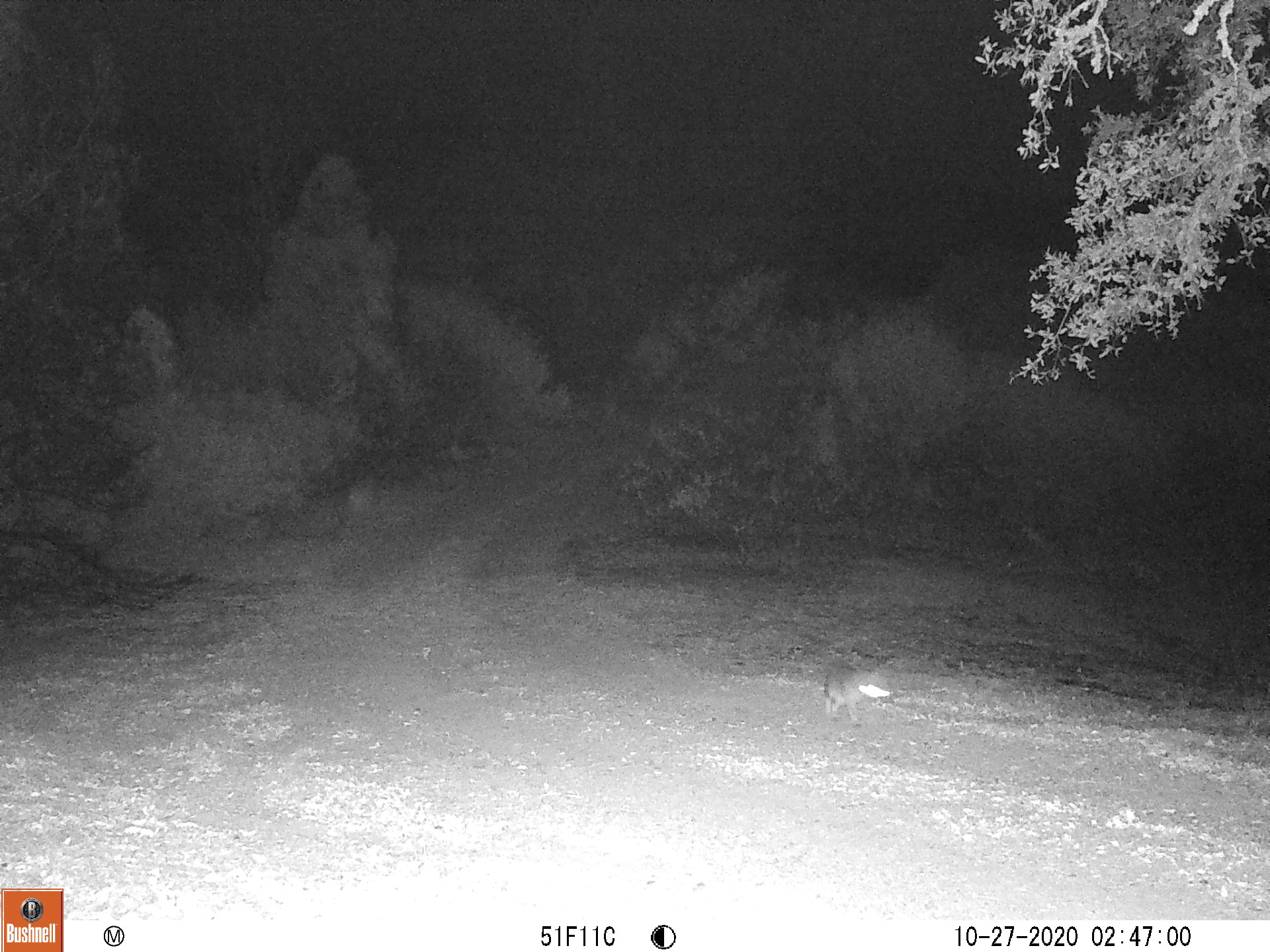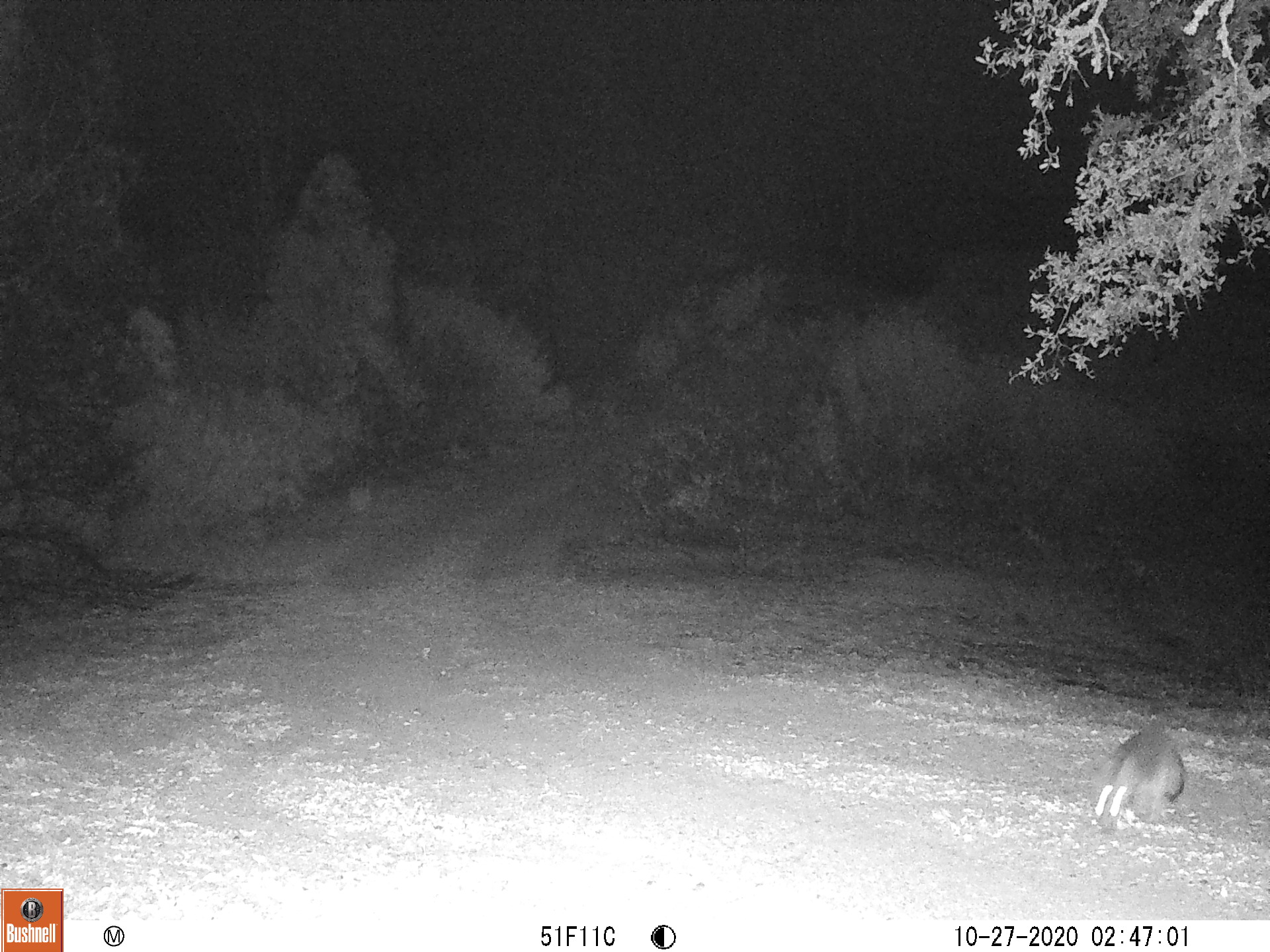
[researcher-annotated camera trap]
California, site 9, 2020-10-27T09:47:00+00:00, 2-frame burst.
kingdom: Animalia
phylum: Chordata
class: Mammalia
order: Carnivora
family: Canidae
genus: Urocyon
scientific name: Urocyon cinereoargenteus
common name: gray fox